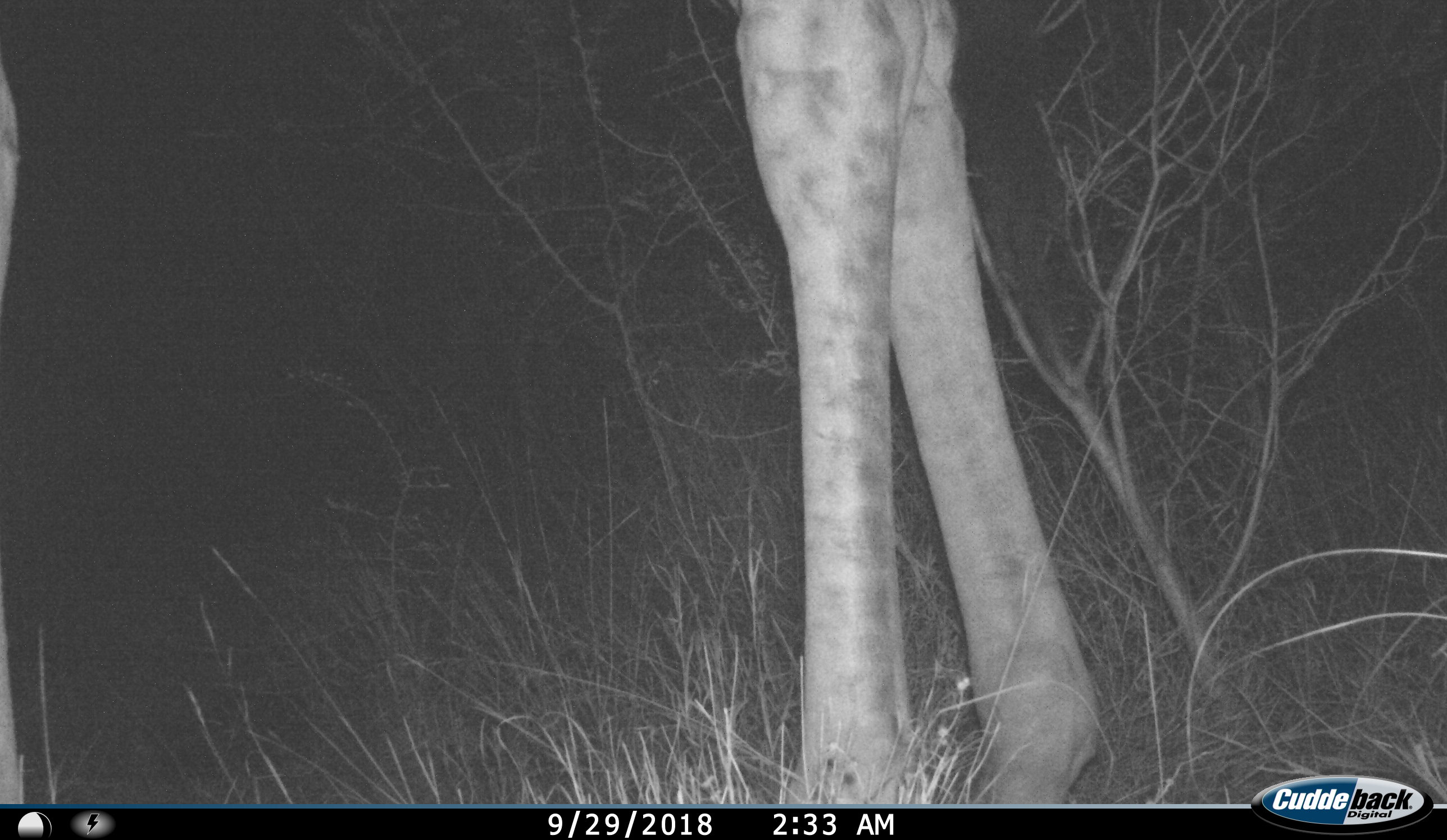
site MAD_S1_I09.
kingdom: Animalia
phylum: Chordata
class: Mammalia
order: Artiodactyla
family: Giraffidae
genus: Giraffa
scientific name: Giraffa camelopardalis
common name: giraffe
Giraffe (Giraffa camelopardalis), count 1. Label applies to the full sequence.